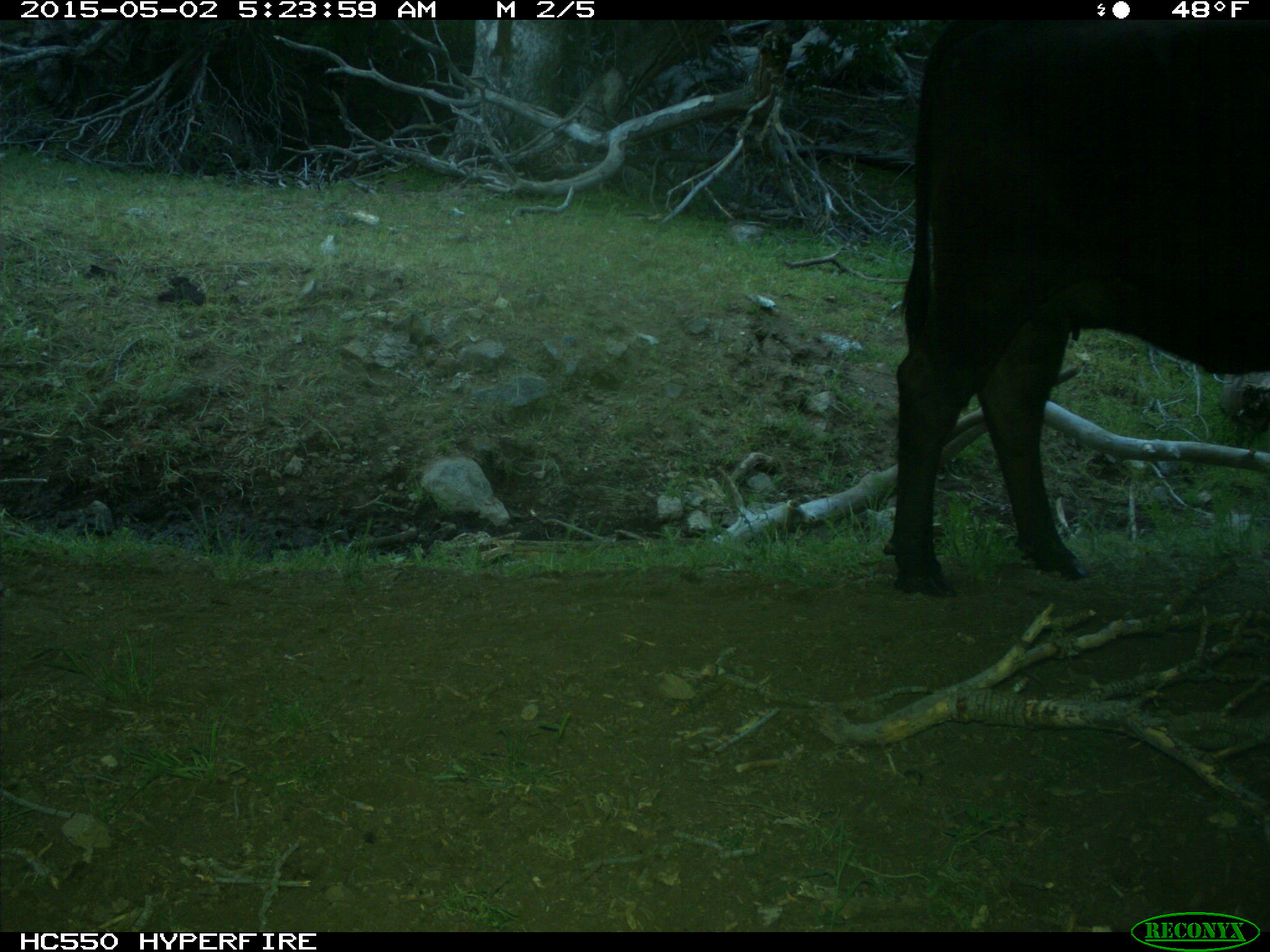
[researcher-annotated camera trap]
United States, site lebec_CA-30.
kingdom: Animalia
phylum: Chordata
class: Mammalia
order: Artiodactyla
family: Bovidae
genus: Bos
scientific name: Bos taurus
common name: domestic cow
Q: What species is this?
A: Bos taurus (domestic cow).